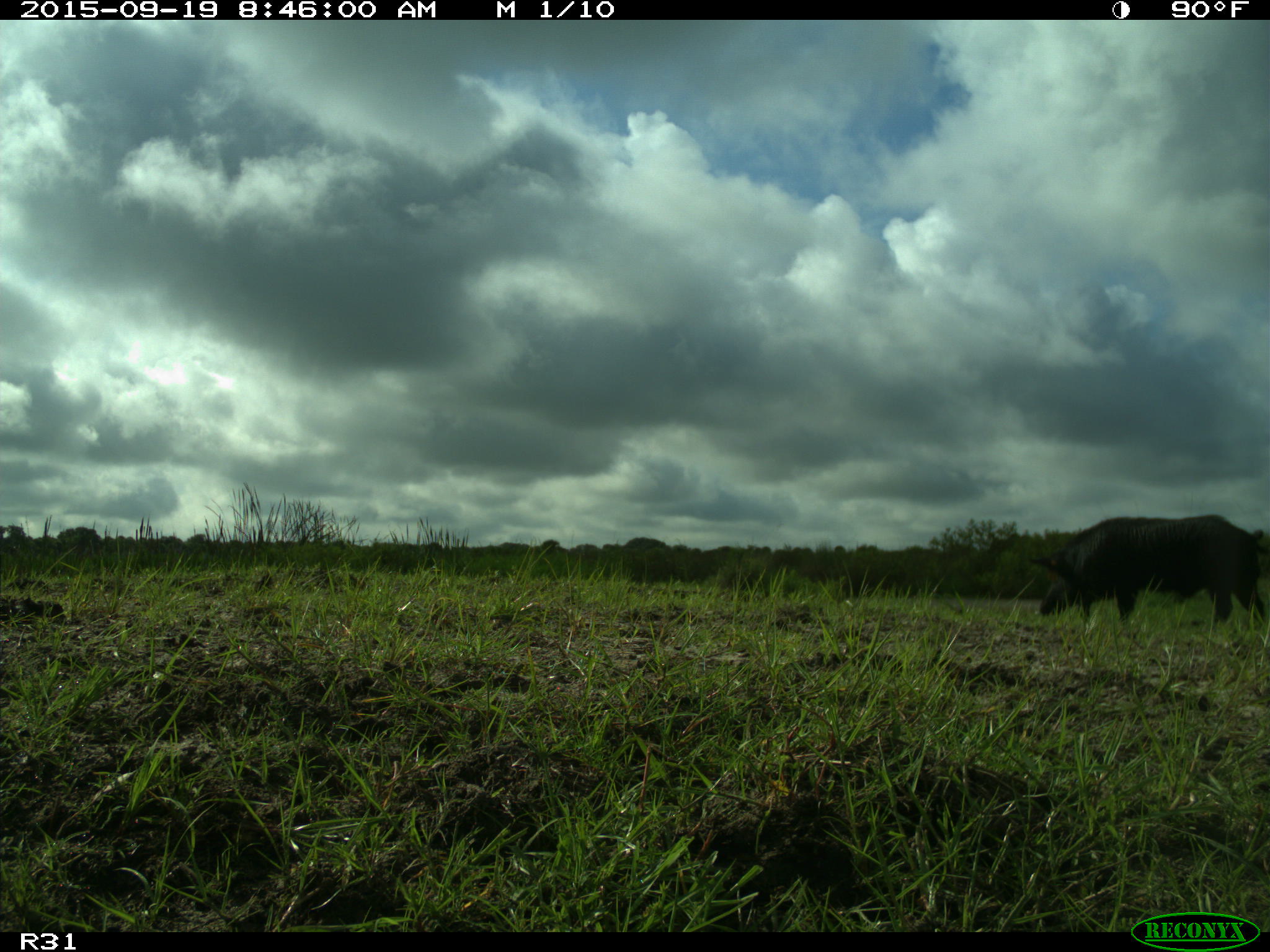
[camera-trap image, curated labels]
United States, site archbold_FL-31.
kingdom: Animalia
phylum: Chordata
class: Mammalia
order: Artiodactyla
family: Suidae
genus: Sus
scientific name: Sus scrofa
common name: wild boar